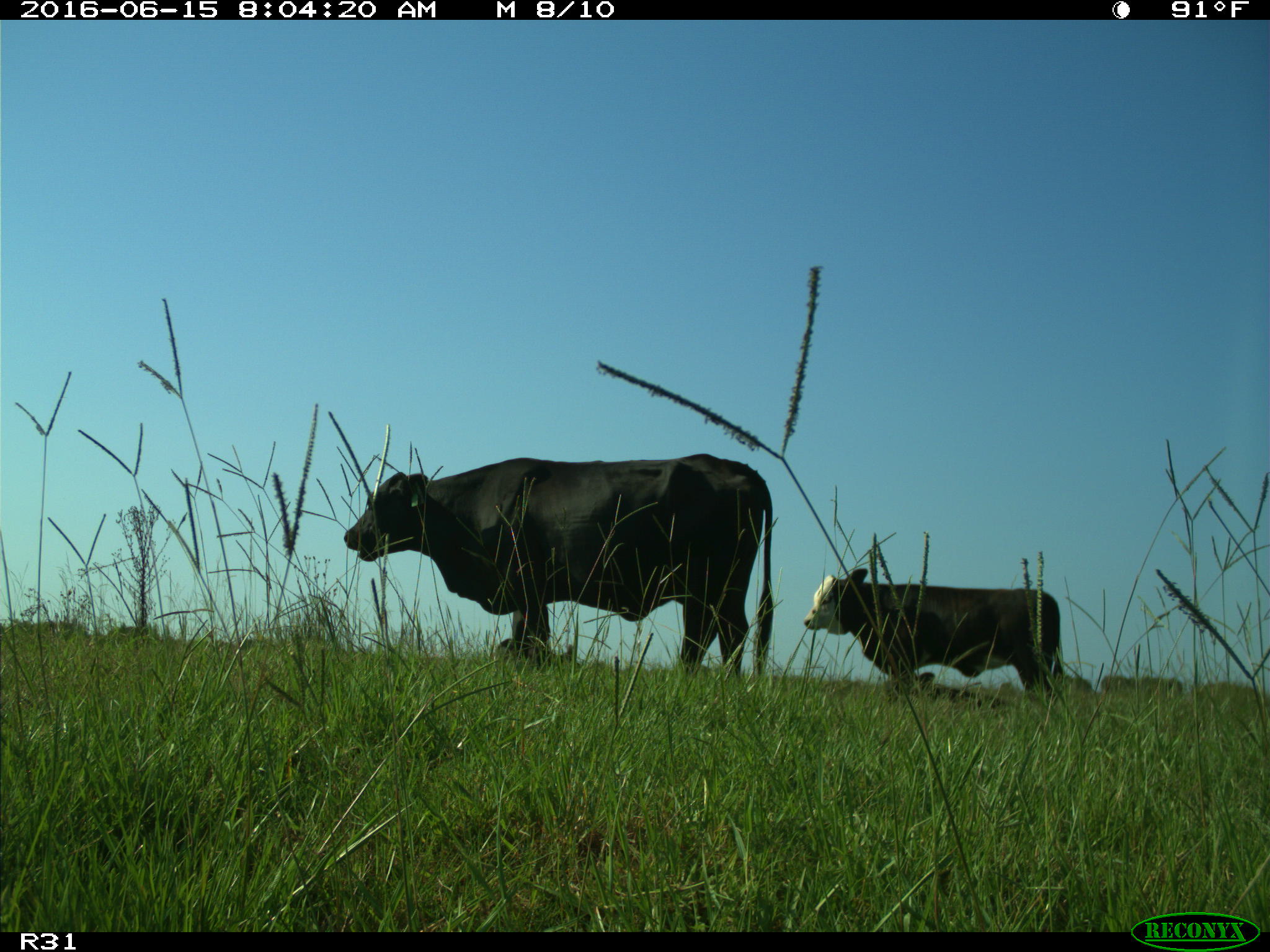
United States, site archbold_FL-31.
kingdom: Animalia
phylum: Chordata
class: Mammalia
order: Artiodactyla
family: Bovidae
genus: Bos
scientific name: Bos taurus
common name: domestic cow